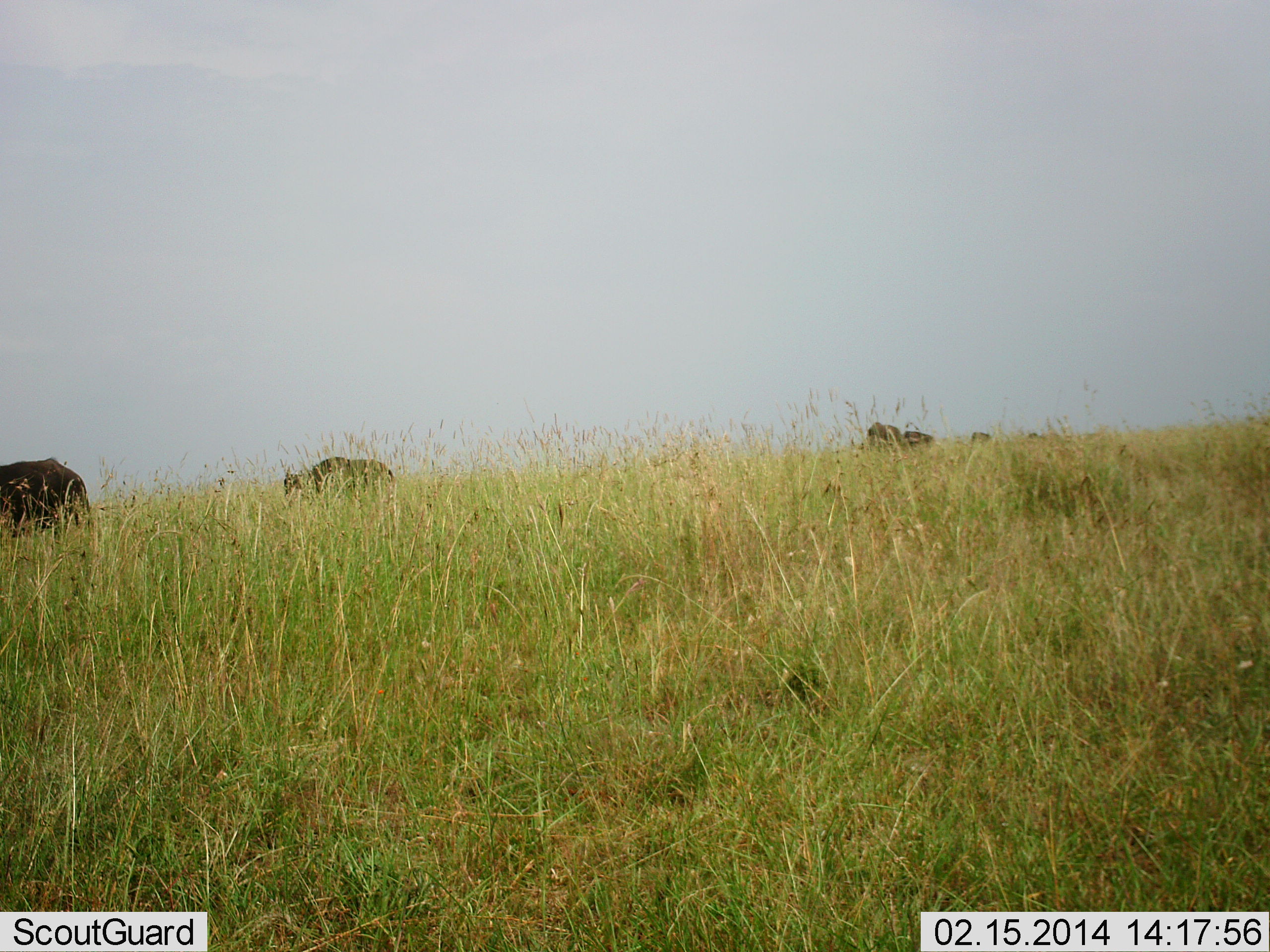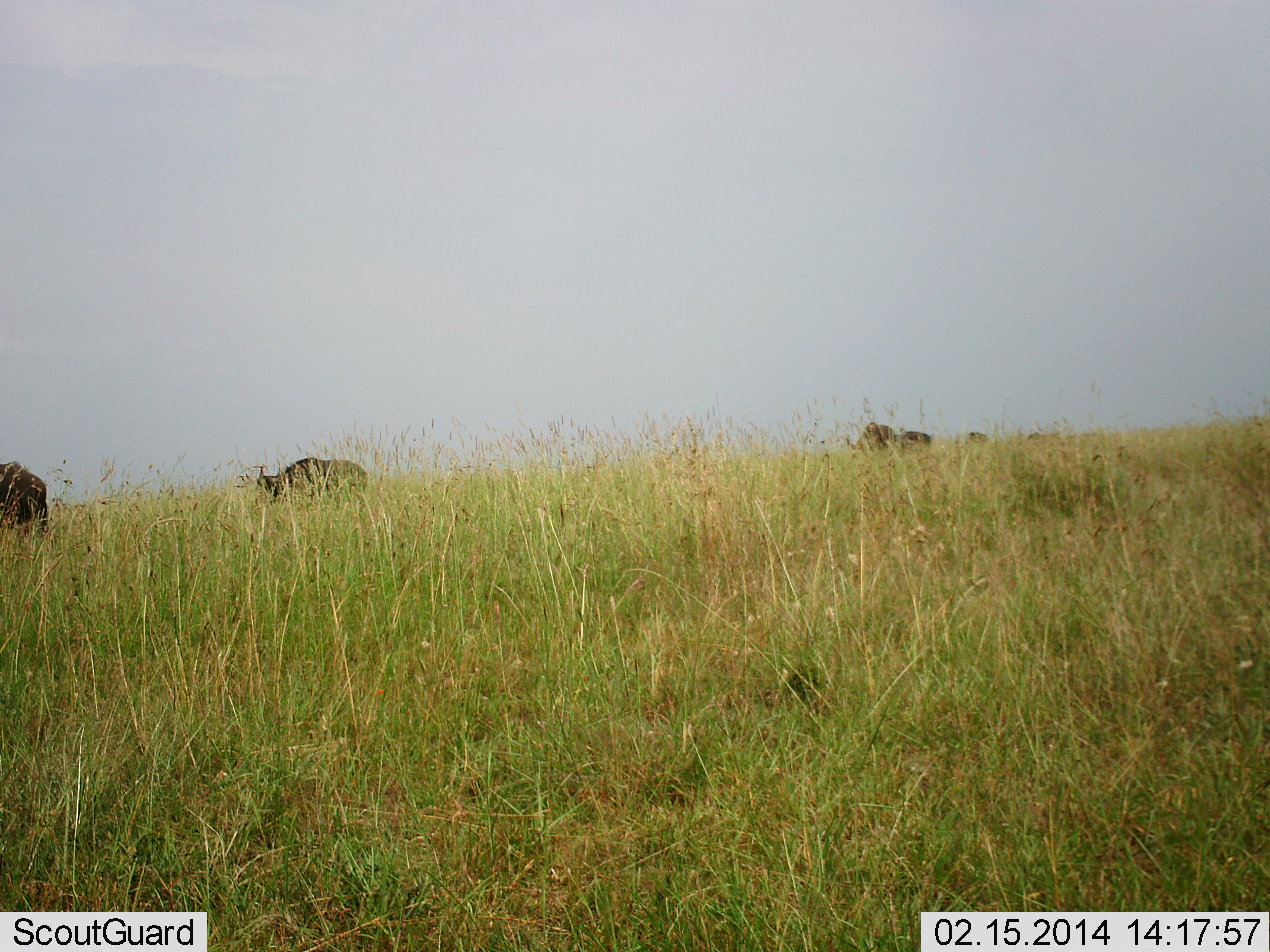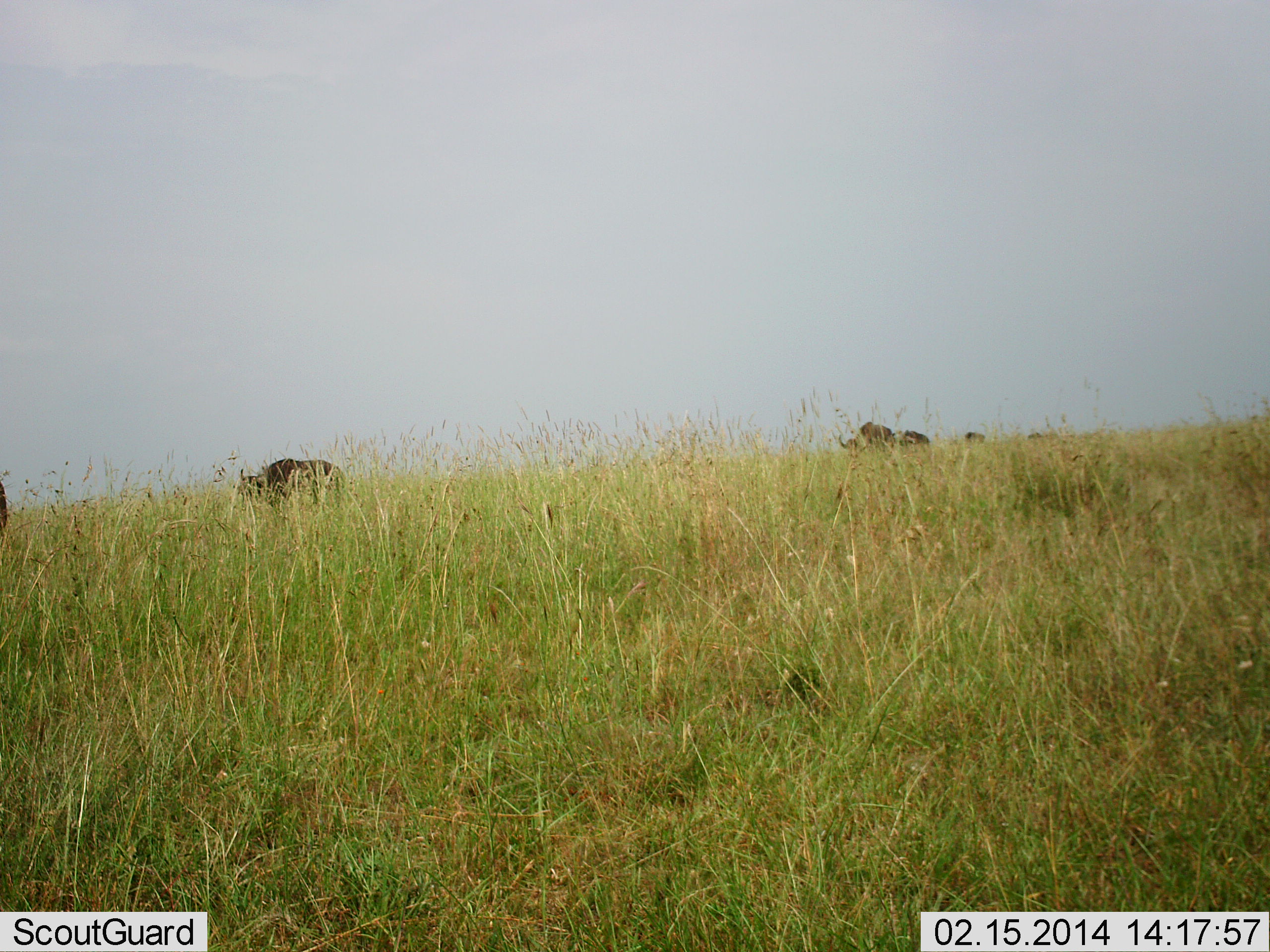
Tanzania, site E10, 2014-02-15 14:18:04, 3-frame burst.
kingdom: Animalia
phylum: Chordata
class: Mammalia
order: Artiodactyla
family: Bovidae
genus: Connochaetes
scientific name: Connochaetes taurinus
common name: blue wildebeest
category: wildebeest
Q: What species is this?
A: Wildebeest (blue wildebeest) (Connochaetes taurinus).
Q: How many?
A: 5.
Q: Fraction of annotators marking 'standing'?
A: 0%.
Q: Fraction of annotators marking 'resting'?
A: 4%.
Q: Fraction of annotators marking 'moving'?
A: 92%.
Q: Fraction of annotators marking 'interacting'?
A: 0%.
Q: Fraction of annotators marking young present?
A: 0%.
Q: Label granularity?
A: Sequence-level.